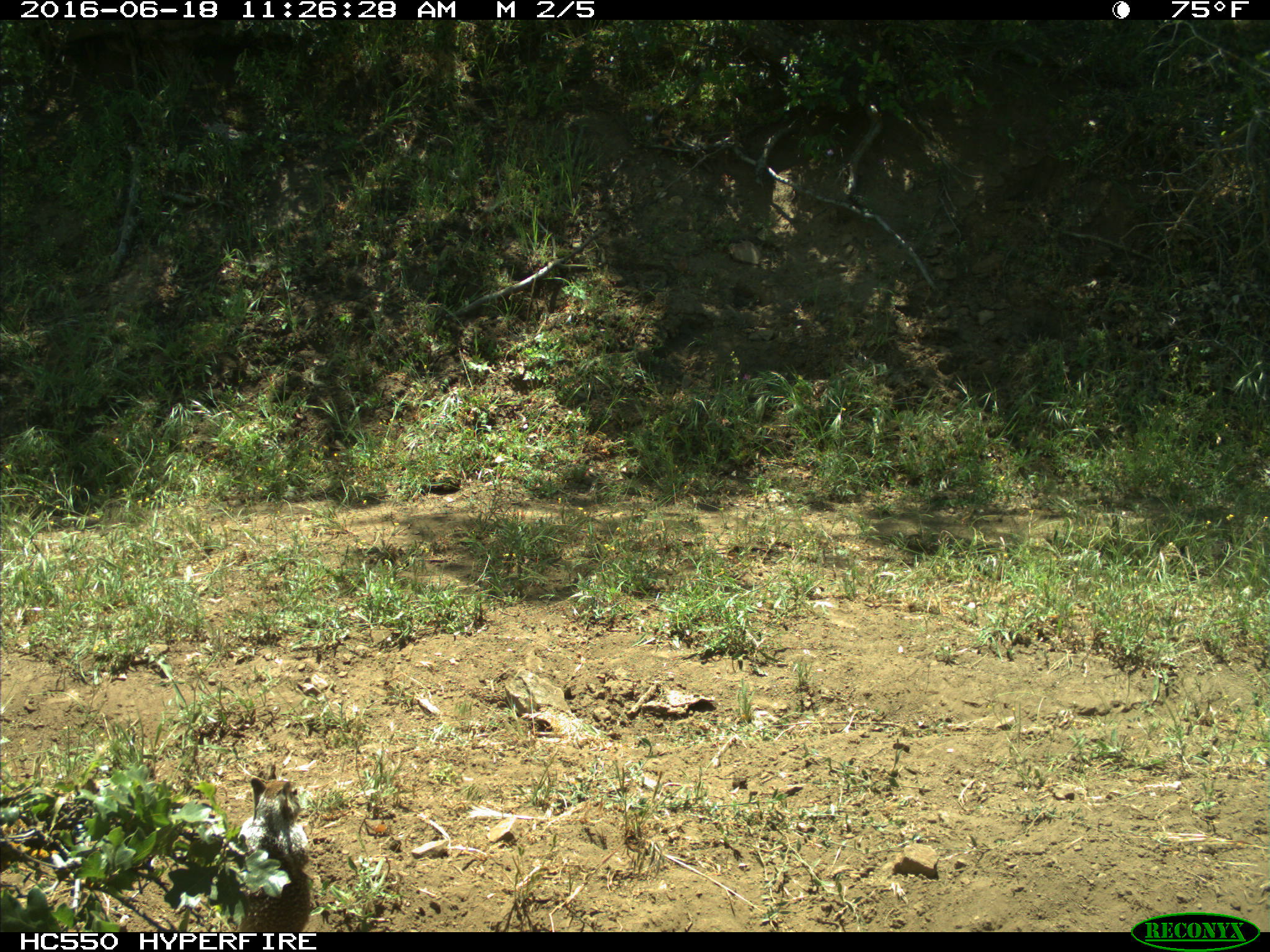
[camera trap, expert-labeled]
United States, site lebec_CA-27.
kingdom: Animalia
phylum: Chordata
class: Mammalia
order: Rodentia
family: Sciuridae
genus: Otospermophilus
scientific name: Otospermophilus beecheyi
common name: california ground squirrel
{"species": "Otospermophilus beecheyi (california ground squirrel)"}